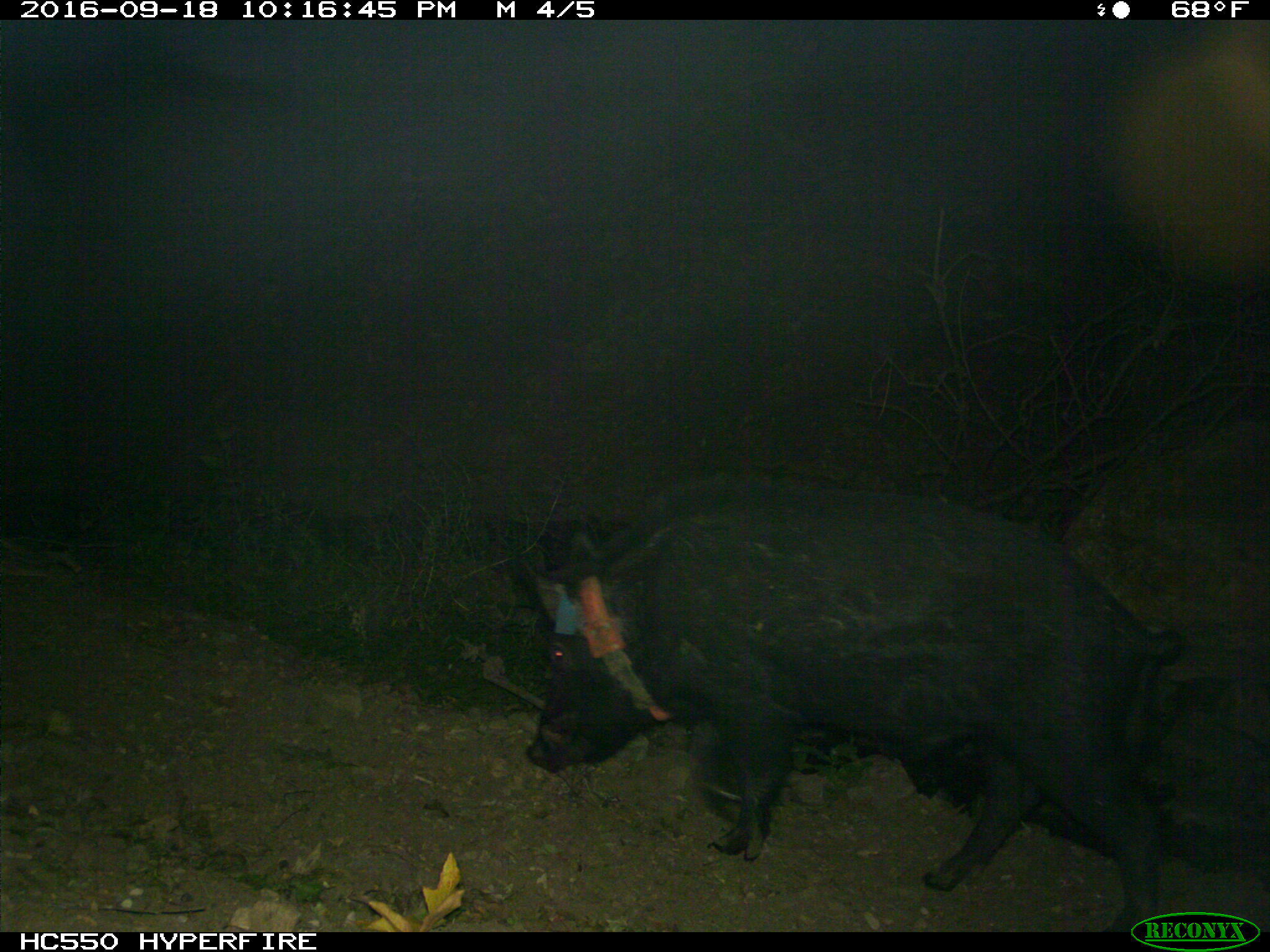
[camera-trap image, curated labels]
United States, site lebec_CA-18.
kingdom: Animalia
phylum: Chordata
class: Mammalia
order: Artiodactyla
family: Suidae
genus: Sus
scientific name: Sus scrofa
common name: wild boar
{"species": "Sus scrofa (wild boar)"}